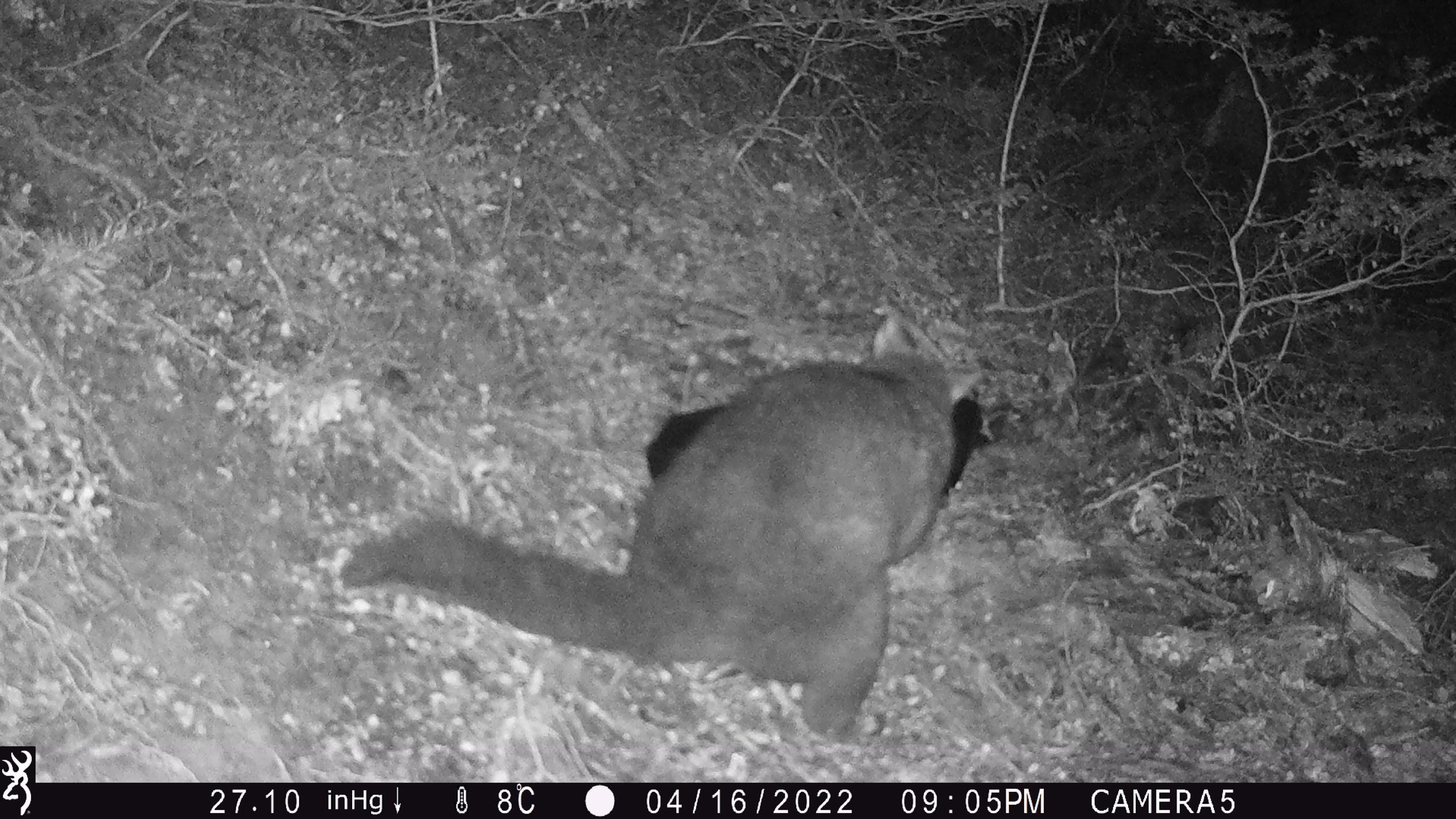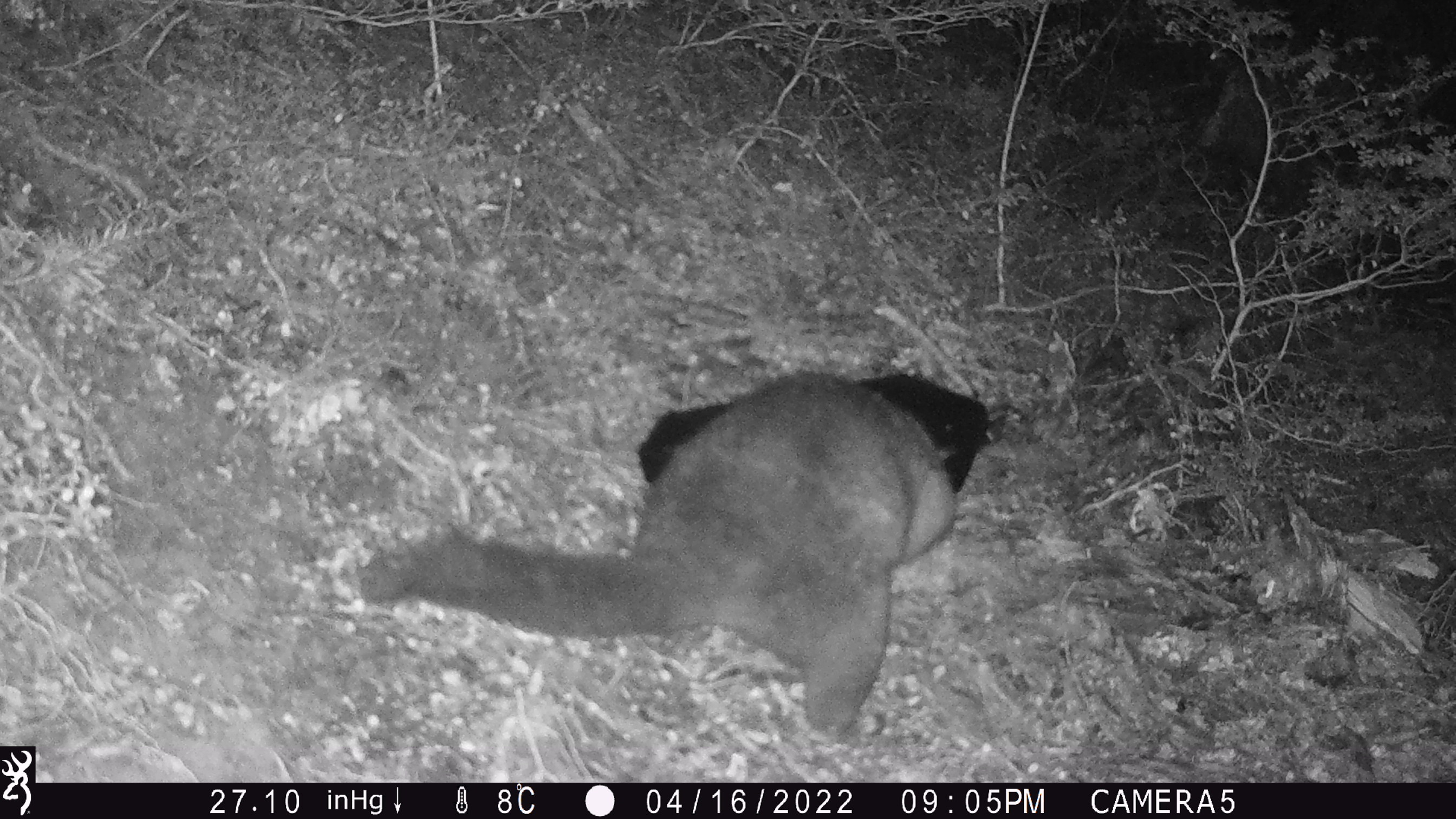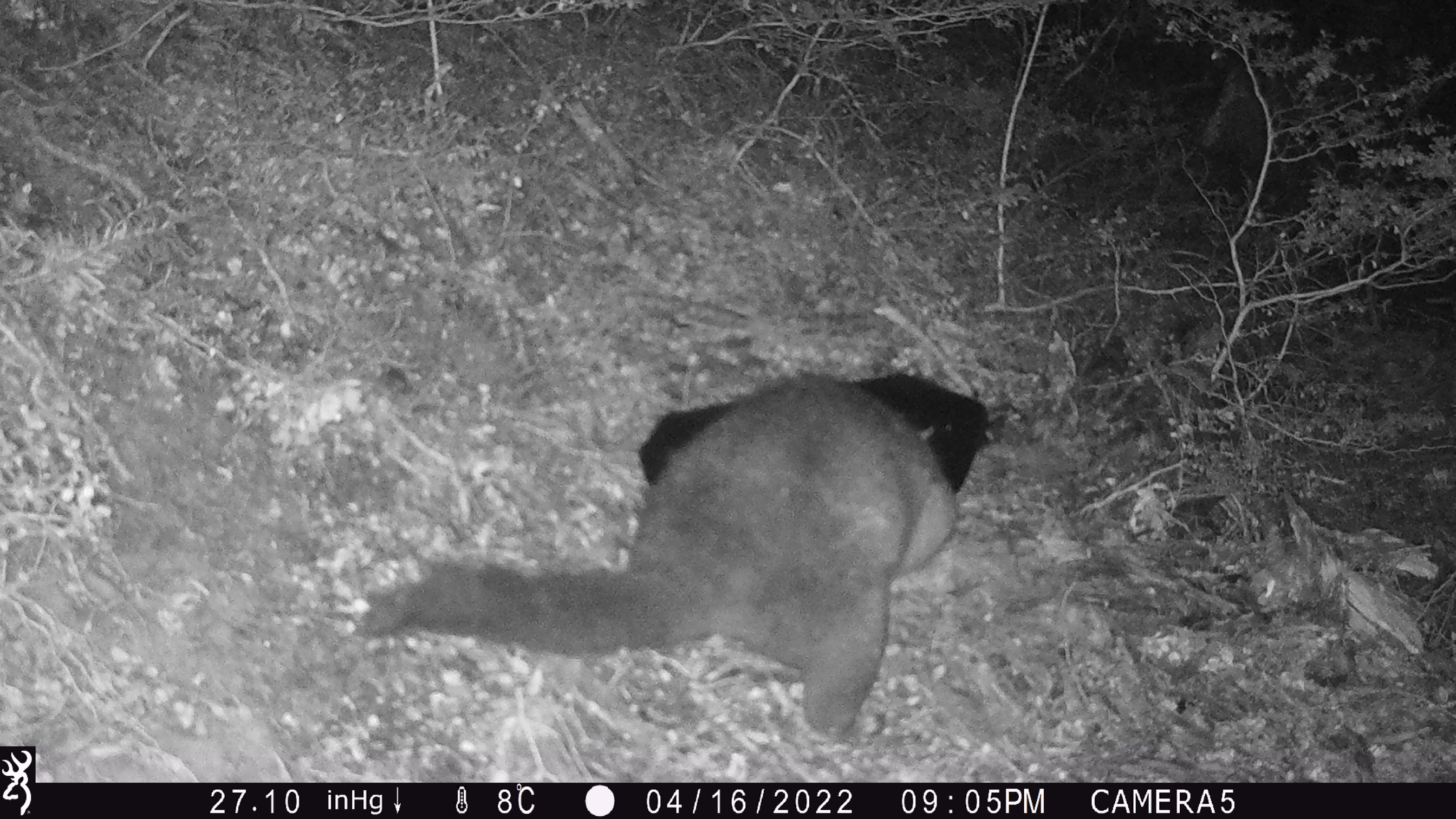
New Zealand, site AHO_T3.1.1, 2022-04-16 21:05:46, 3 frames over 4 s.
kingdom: Animalia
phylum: Chordata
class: Mammalia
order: Diprotodontia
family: Phalangeridae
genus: Trichosurus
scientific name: Trichosurus vulpecula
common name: common brushtail possum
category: possum